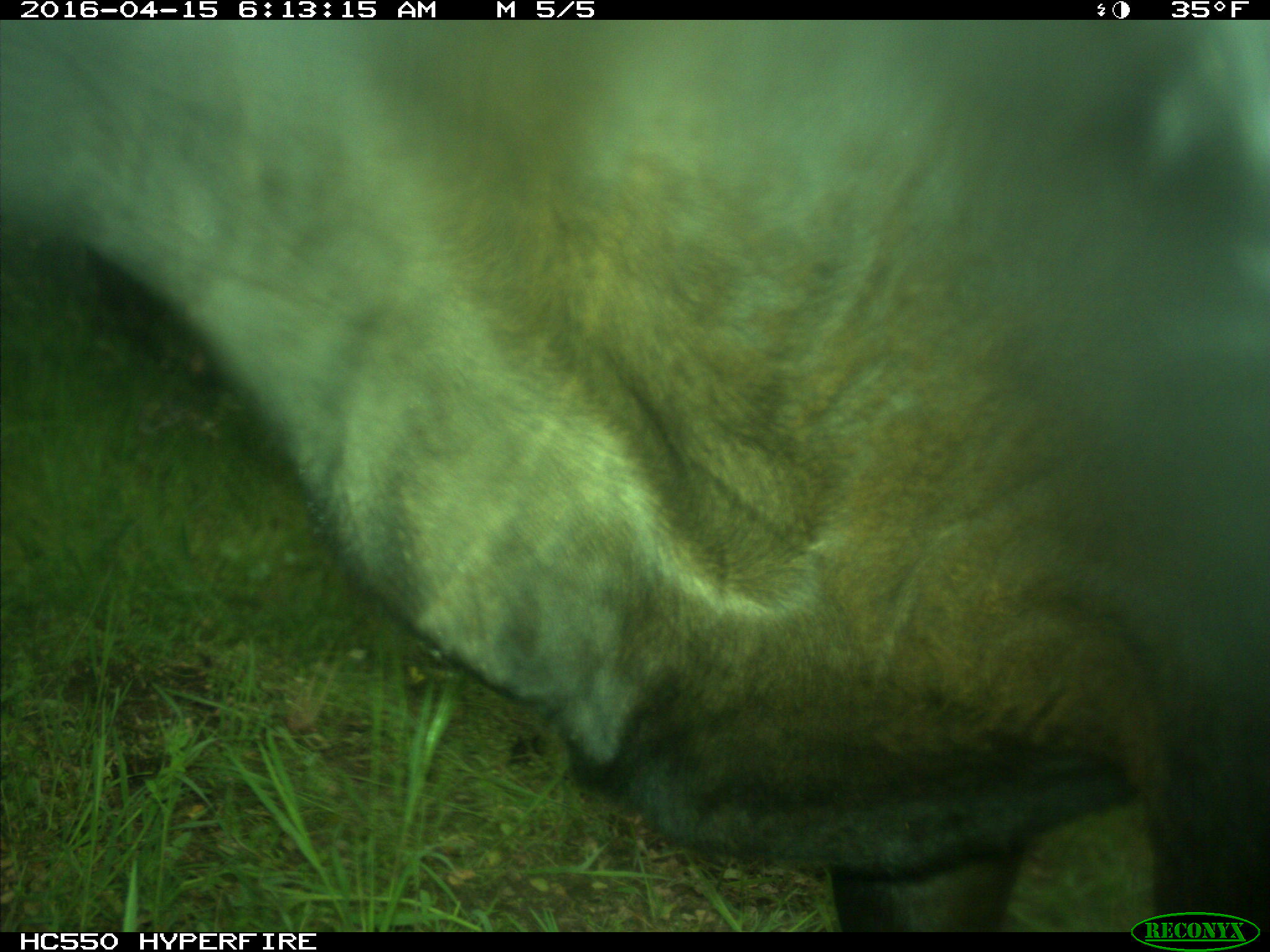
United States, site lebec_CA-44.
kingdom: Animalia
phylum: Chordata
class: Mammalia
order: Artiodactyla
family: Bovidae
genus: Bos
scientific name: Bos taurus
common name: domestic cow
Bos taurus (domestic cow).